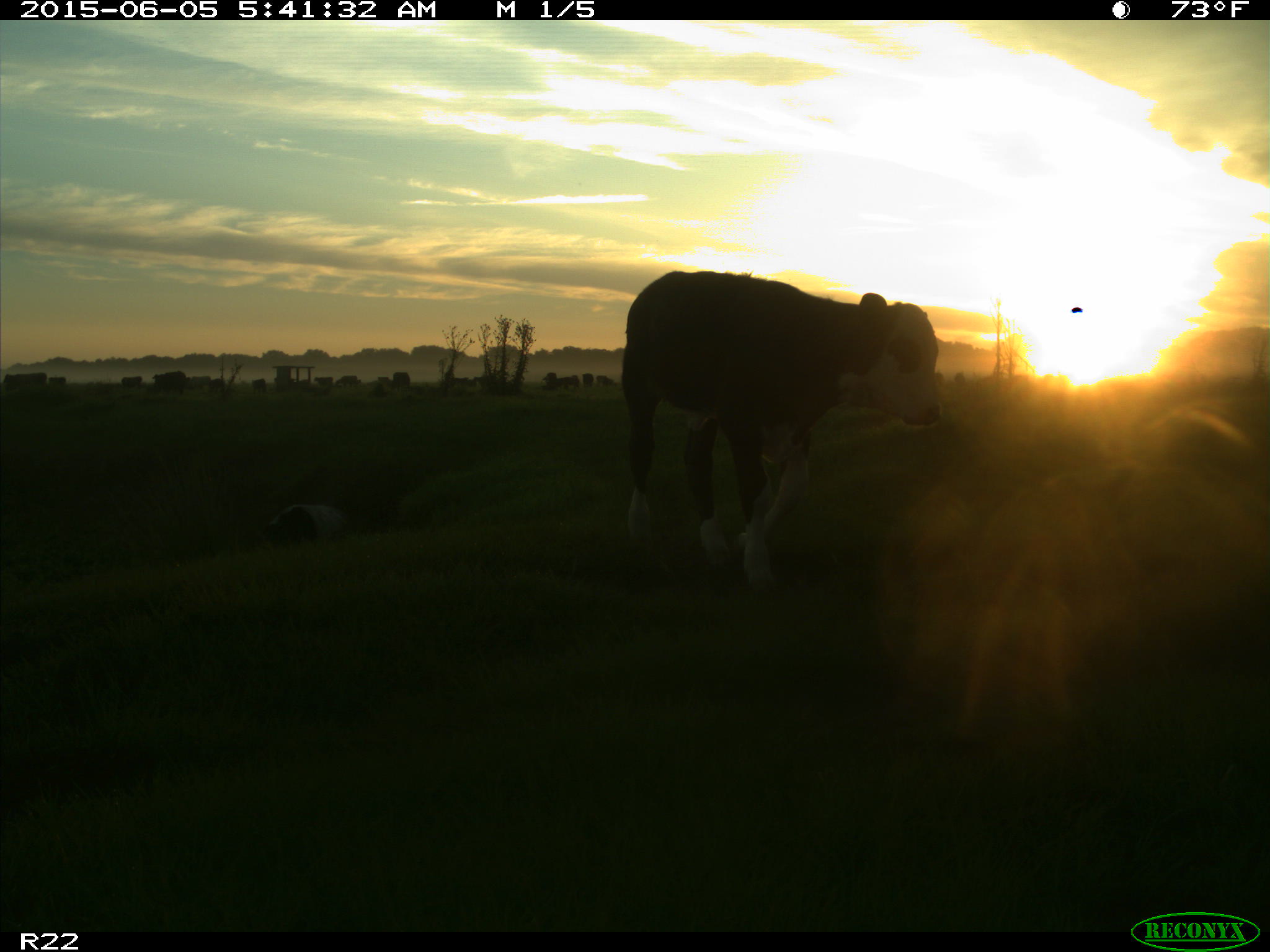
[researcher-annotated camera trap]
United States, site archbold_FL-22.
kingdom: Animalia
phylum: Chordata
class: Mammalia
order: Artiodactyla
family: Bovidae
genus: Bos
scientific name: Bos taurus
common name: domestic cow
Bos taurus (domestic cow).